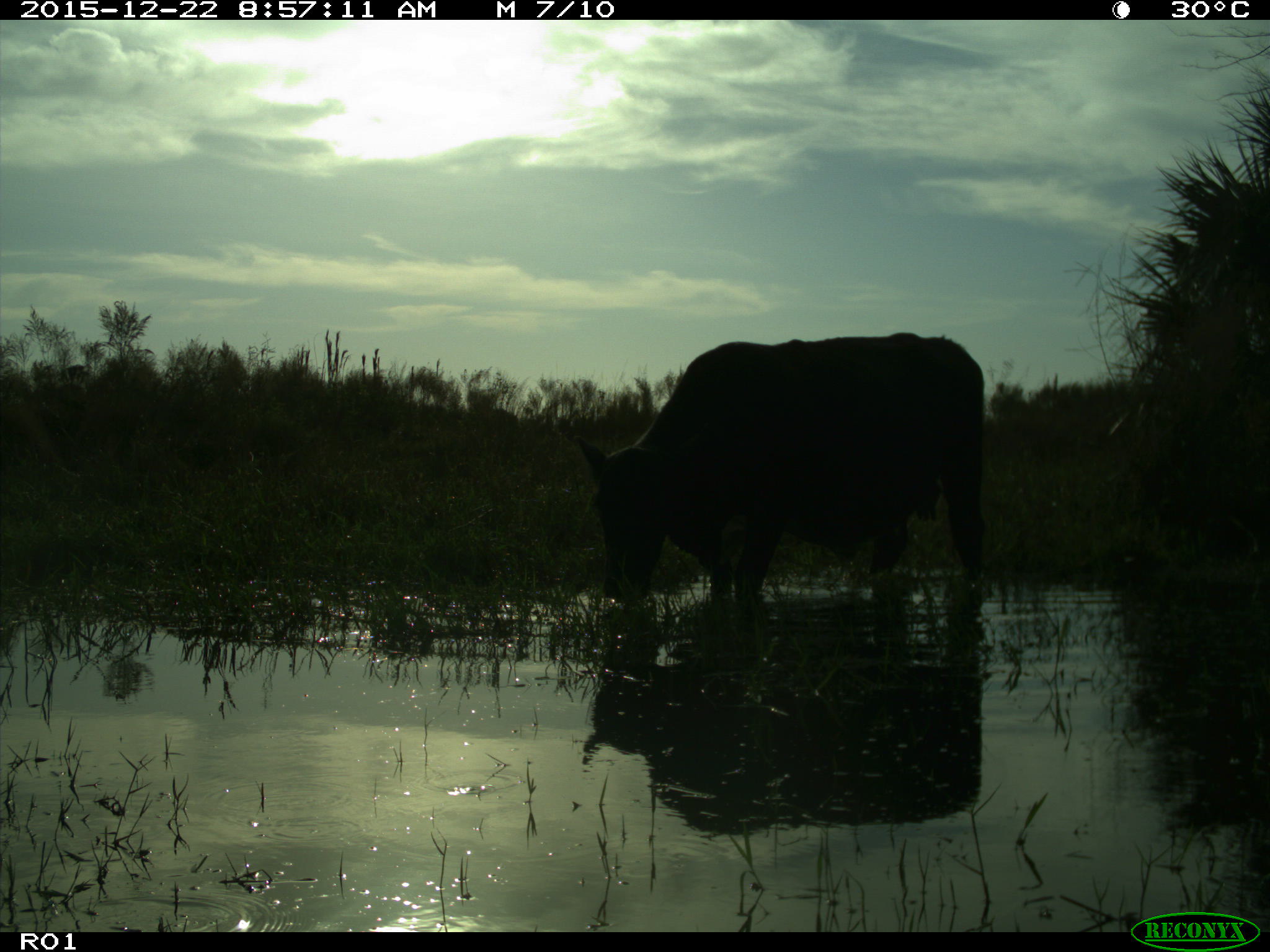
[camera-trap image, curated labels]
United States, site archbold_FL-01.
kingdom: Animalia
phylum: Chordata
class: Mammalia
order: Artiodactyla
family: Bovidae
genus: Bos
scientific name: Bos taurus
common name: domestic cow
Bos taurus (domestic cow).